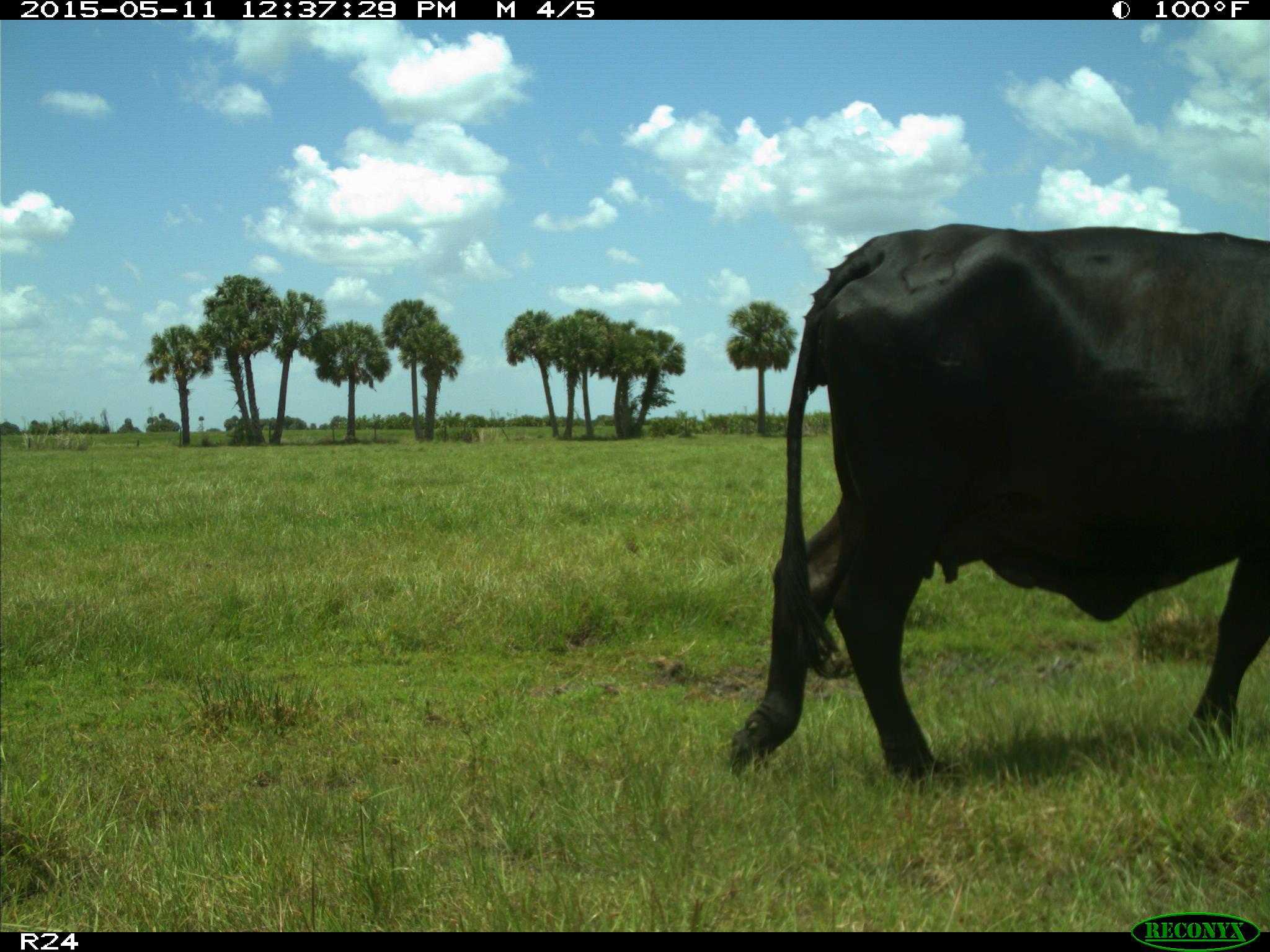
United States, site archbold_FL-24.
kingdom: Animalia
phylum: Chordata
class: Mammalia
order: Artiodactyla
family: Bovidae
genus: Bos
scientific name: Bos taurus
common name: domestic cow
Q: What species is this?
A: Bos taurus (domestic cow).